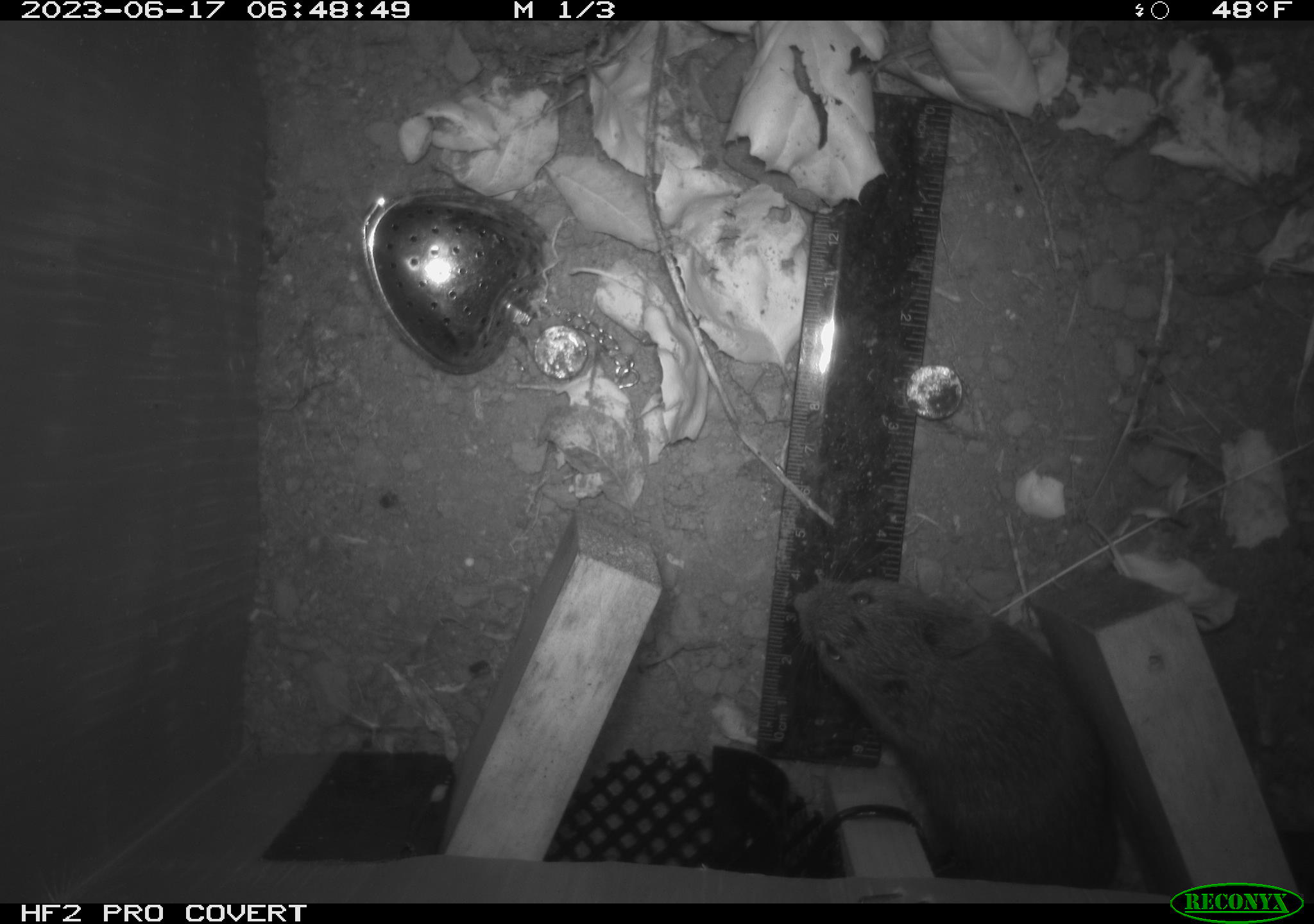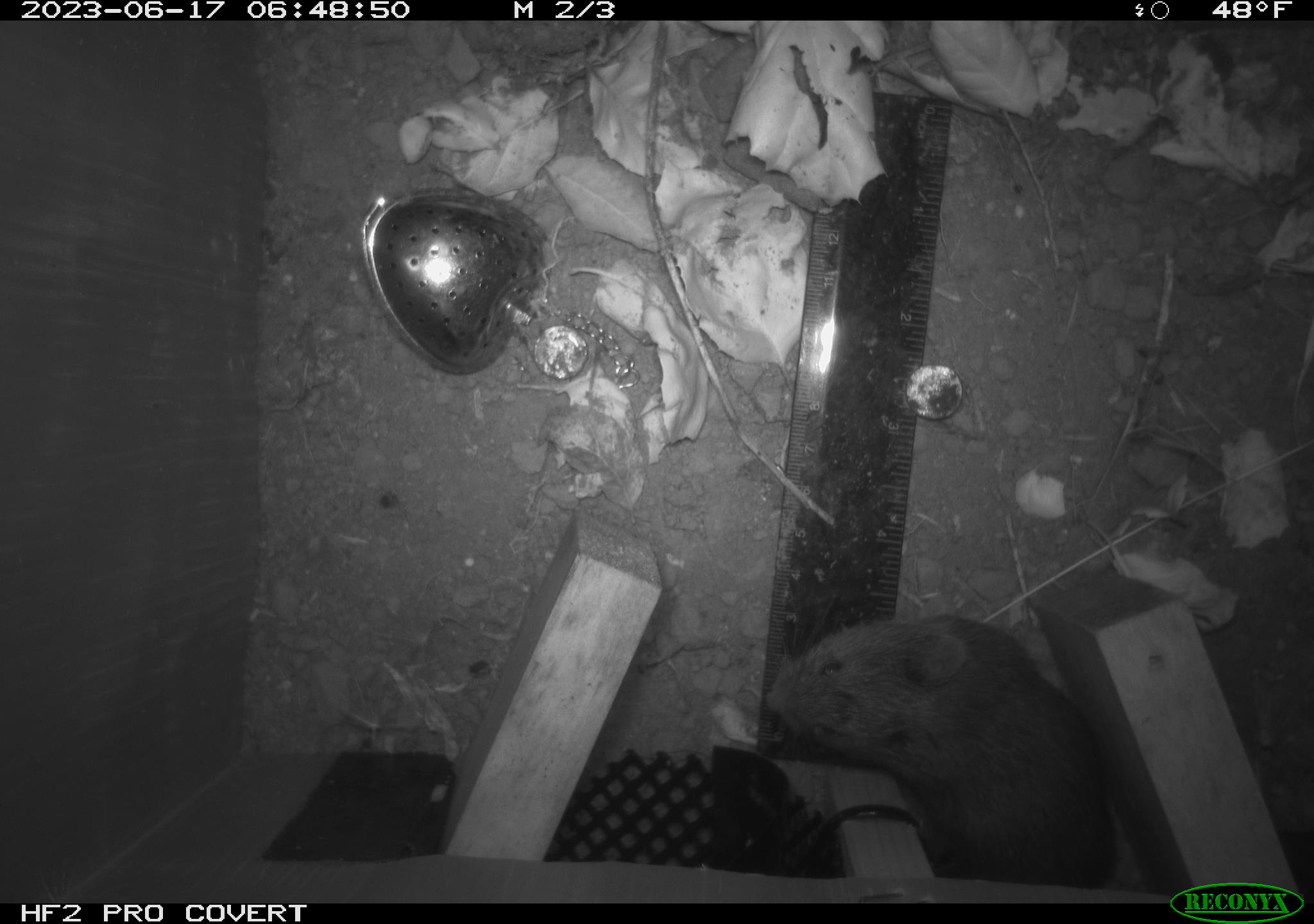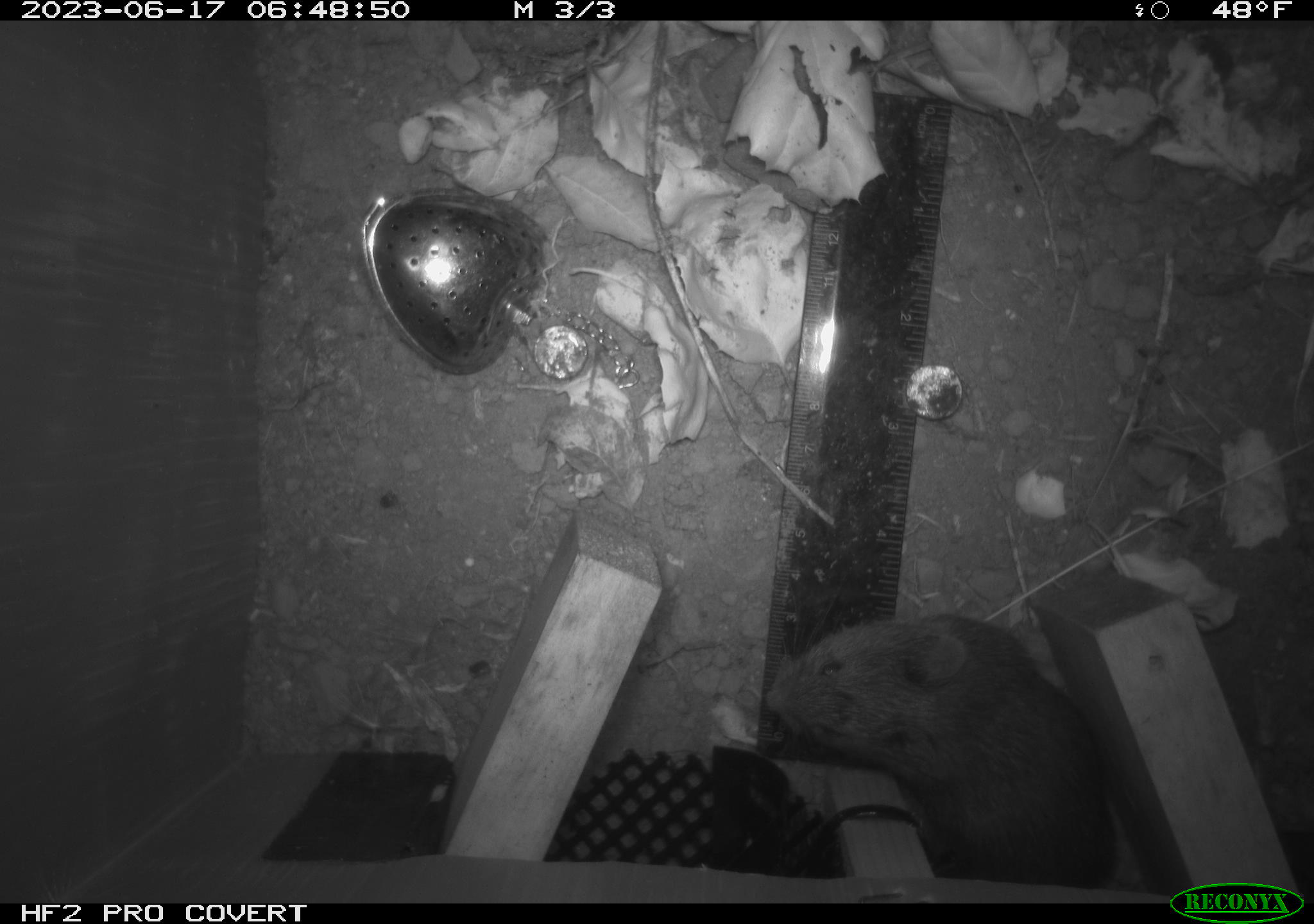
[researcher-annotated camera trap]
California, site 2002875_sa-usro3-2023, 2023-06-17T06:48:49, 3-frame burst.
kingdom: Animalia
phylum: Chordata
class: Mammalia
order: Rodentia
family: Cricetidae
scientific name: Arvicolinae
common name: voles, lemmings, and muskrats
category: arvicolinae subfamily